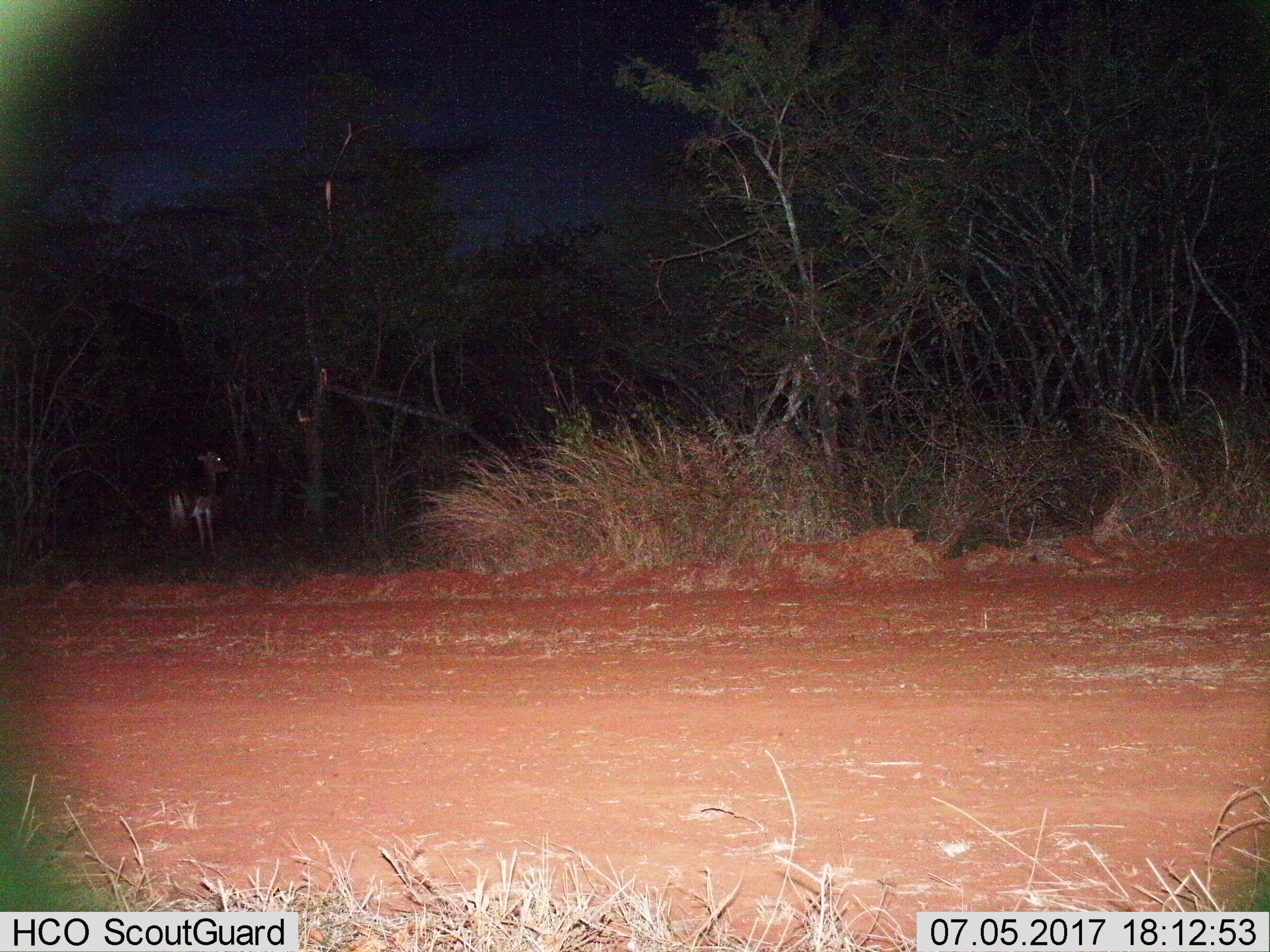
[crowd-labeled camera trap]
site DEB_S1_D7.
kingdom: Animalia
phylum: Chordata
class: Mammalia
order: Artiodactyla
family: Bovidae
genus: Aepyceros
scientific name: Aepyceros melampus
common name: impala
Impala (Aepyceros melampus), count 1. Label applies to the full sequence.